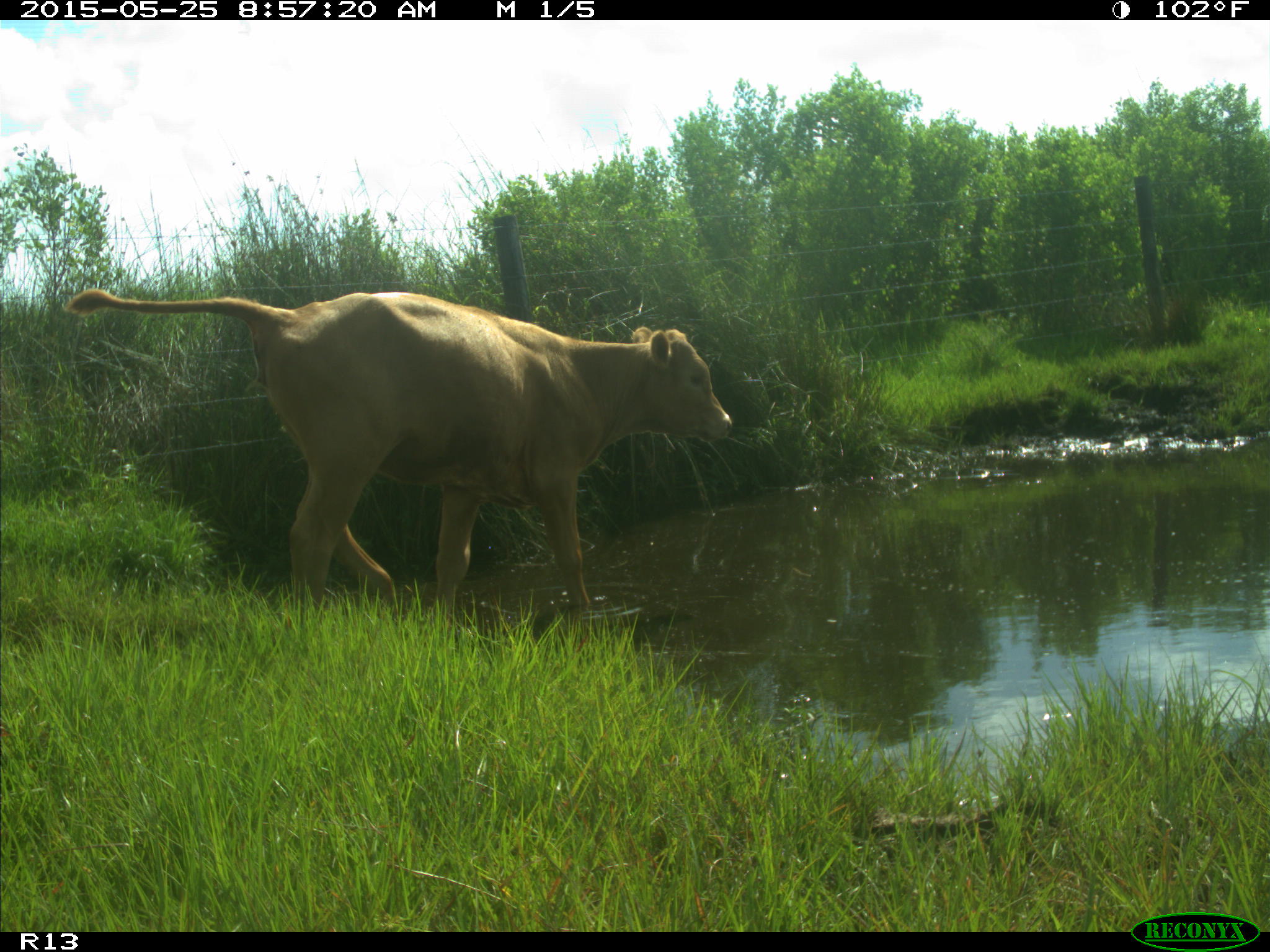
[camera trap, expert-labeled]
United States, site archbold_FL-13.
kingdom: Animalia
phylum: Chordata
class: Mammalia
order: Artiodactyla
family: Bovidae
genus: Bos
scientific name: Bos taurus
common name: domestic cow